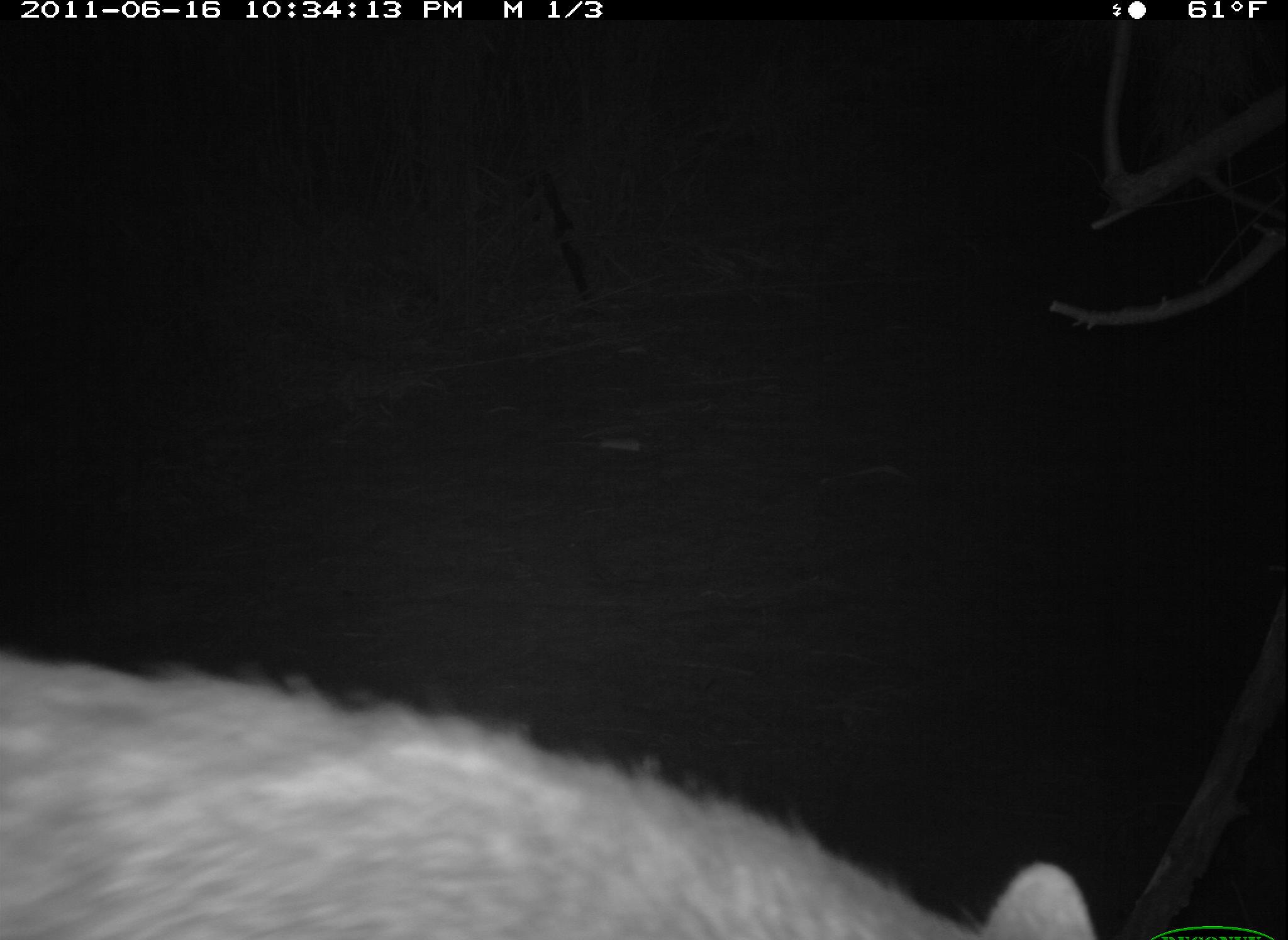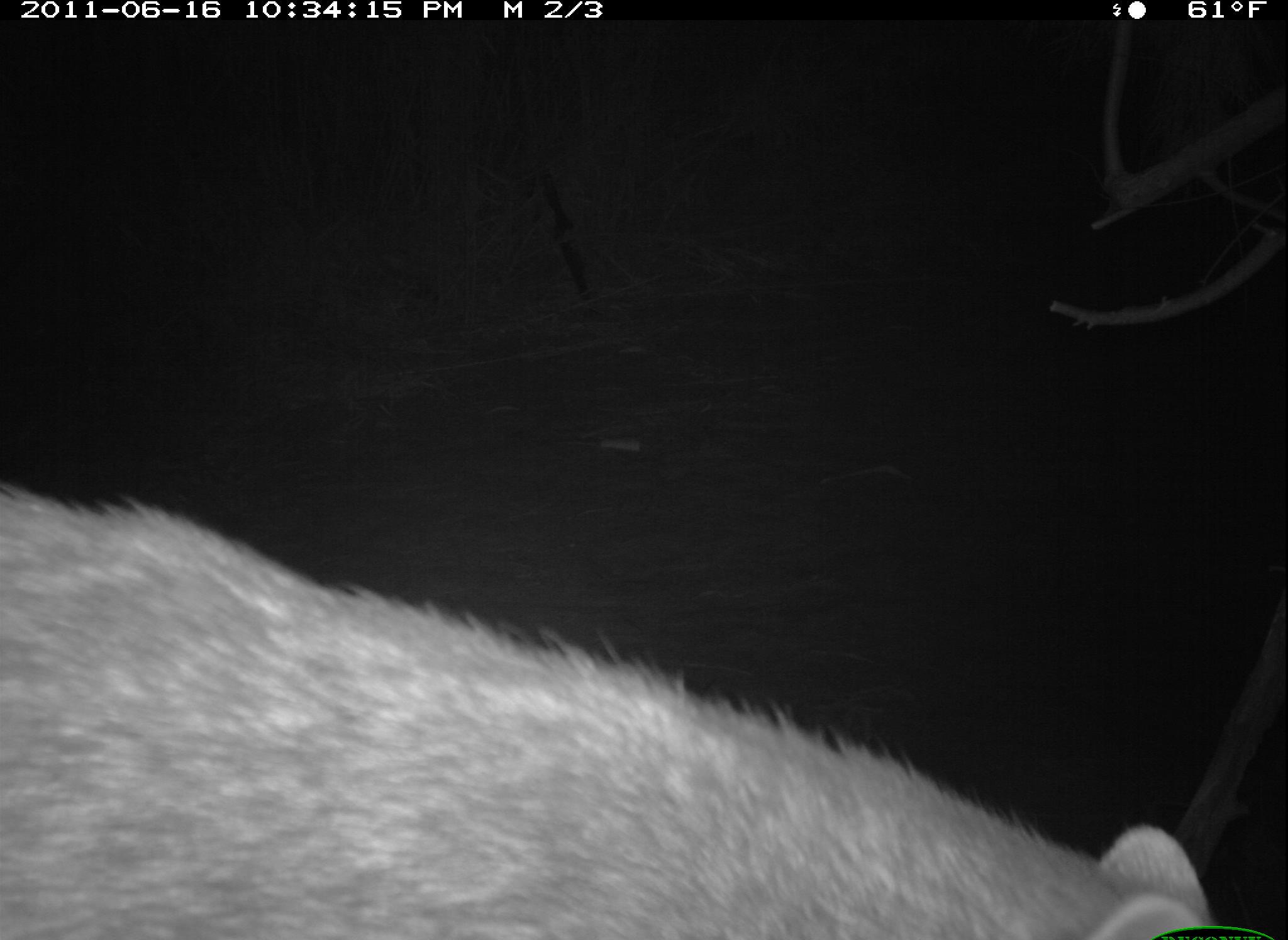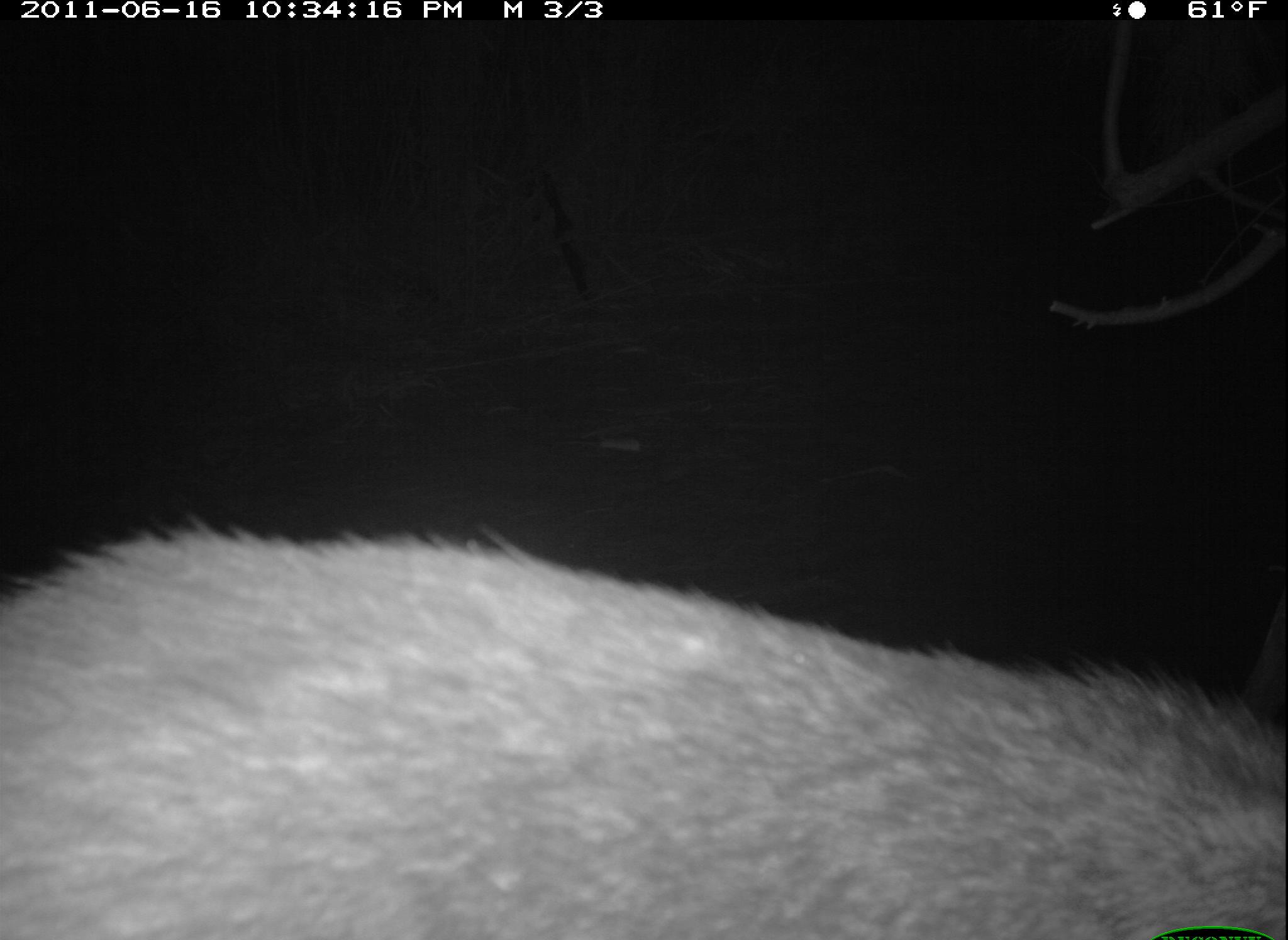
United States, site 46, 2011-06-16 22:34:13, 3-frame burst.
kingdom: Animalia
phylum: Chordata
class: Mammalia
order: Carnivora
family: Procyonidae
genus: Procyon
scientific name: Procyon lotor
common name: raccoon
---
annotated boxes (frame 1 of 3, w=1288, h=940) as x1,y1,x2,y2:
raccoon: 4,586,1131,940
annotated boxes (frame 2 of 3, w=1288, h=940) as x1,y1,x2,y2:
raccoon: 10,437,1212,940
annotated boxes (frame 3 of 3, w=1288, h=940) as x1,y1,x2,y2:
raccoon: 3,509,1282,940